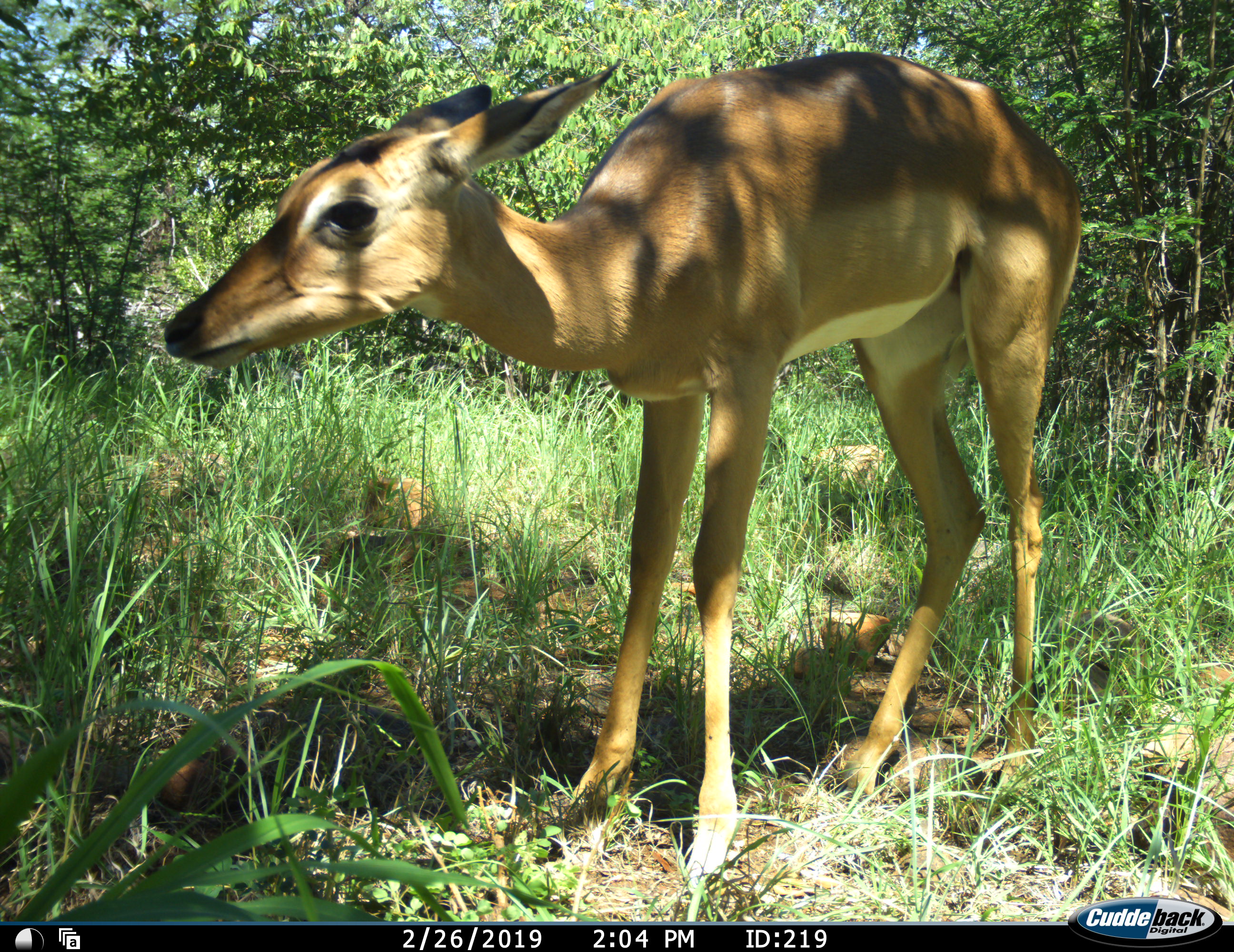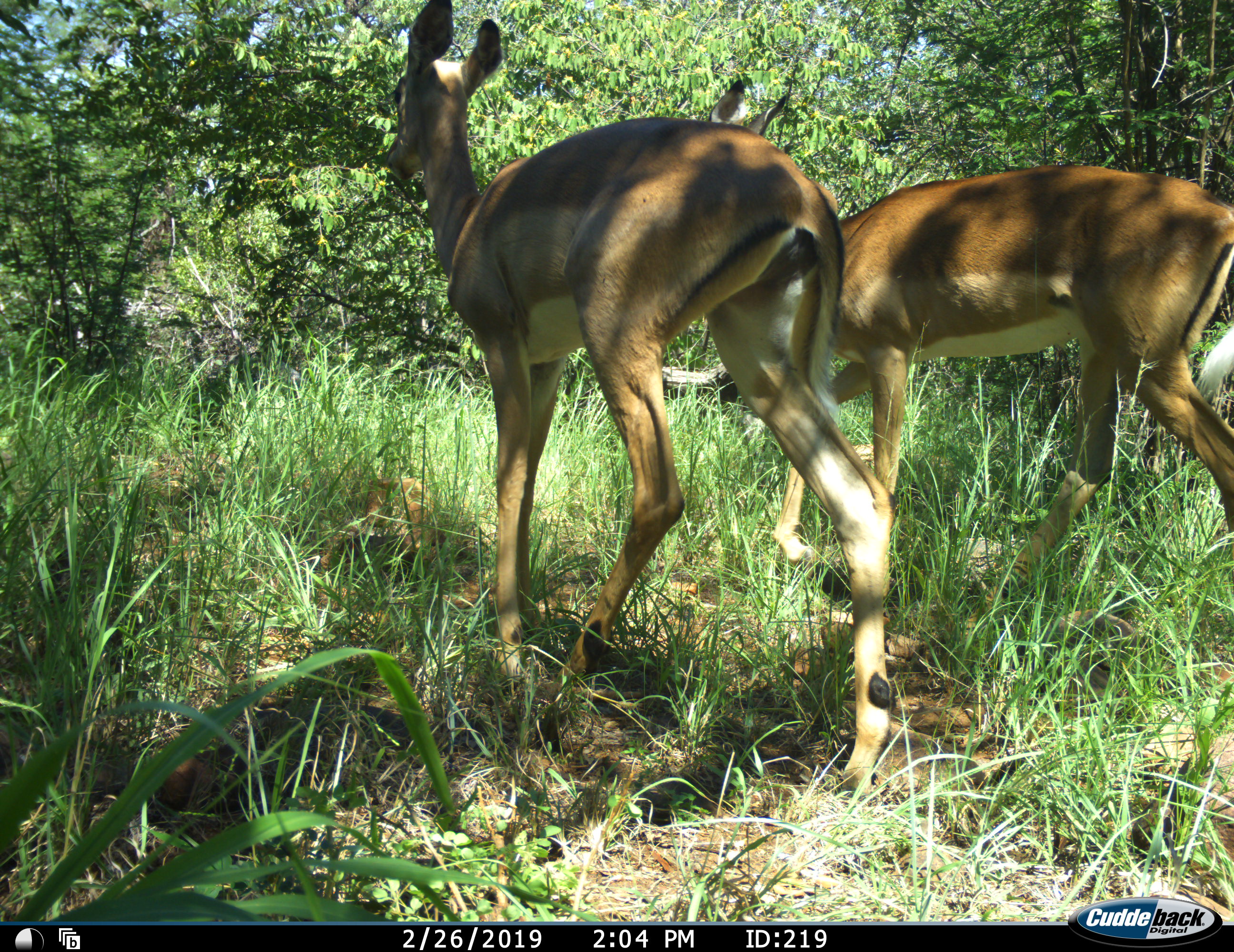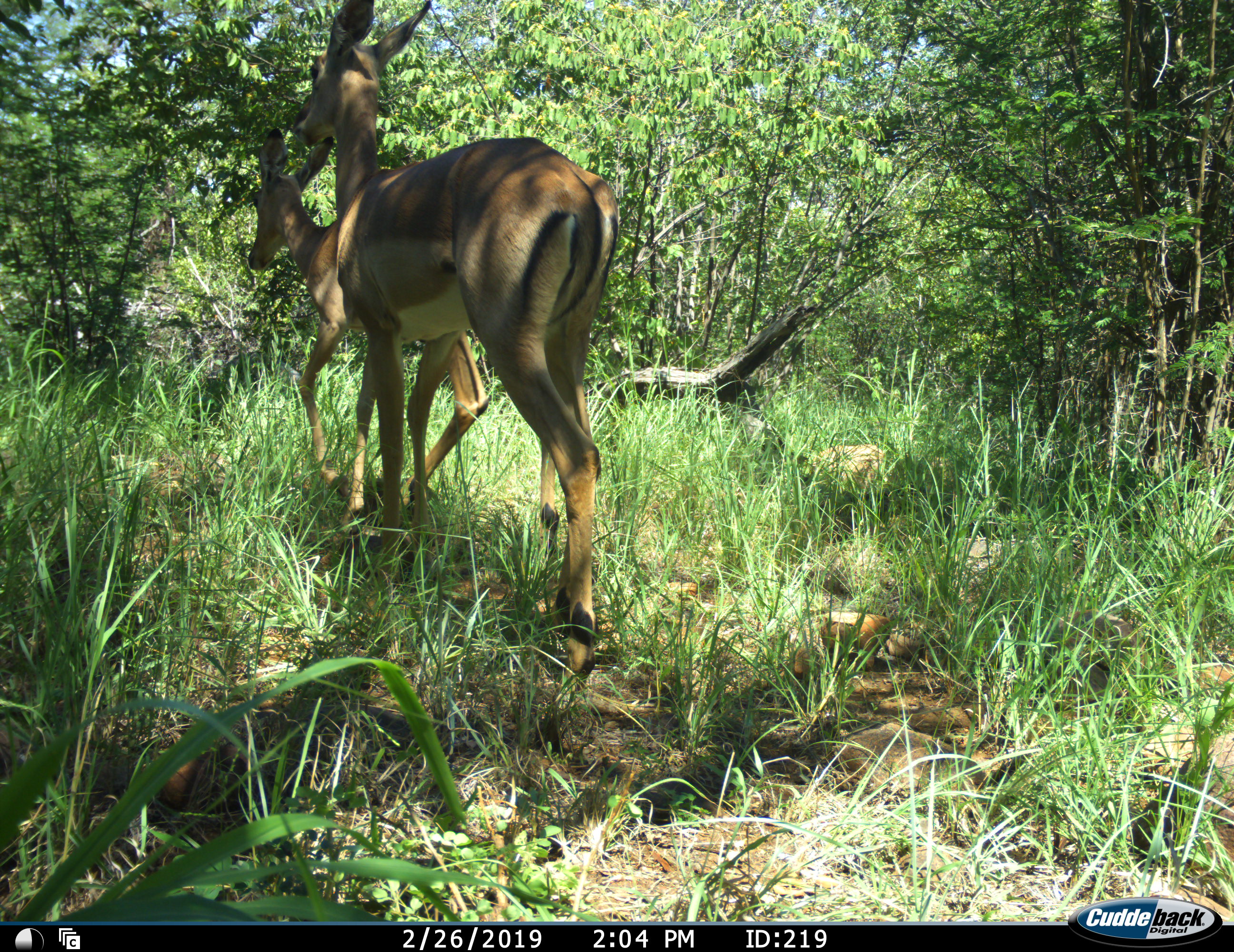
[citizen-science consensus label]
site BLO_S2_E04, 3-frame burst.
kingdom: Animalia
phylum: Chordata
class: Mammalia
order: Artiodactyla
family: Bovidae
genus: Aepyceros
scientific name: Aepyceros melampus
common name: impala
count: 2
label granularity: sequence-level